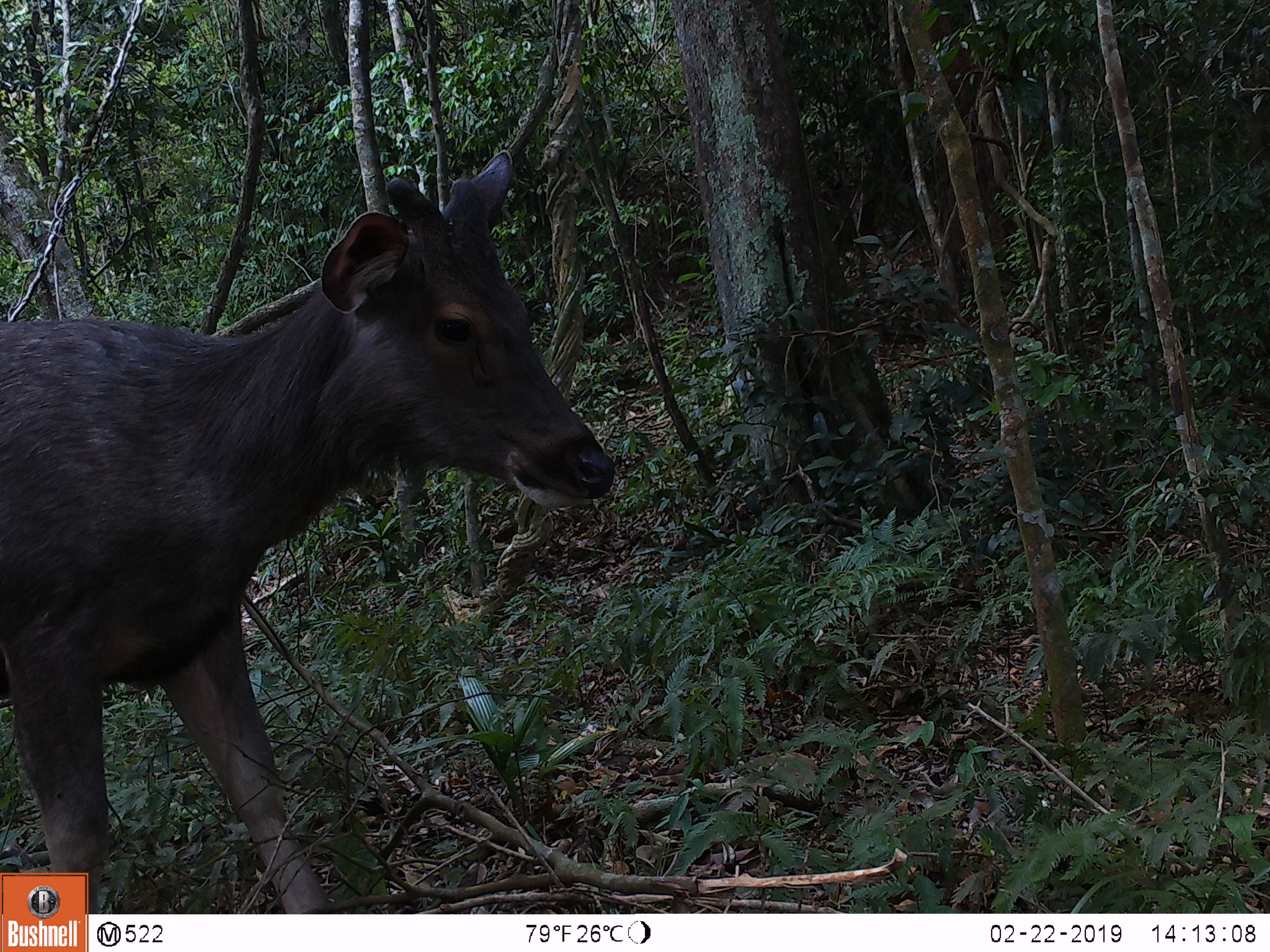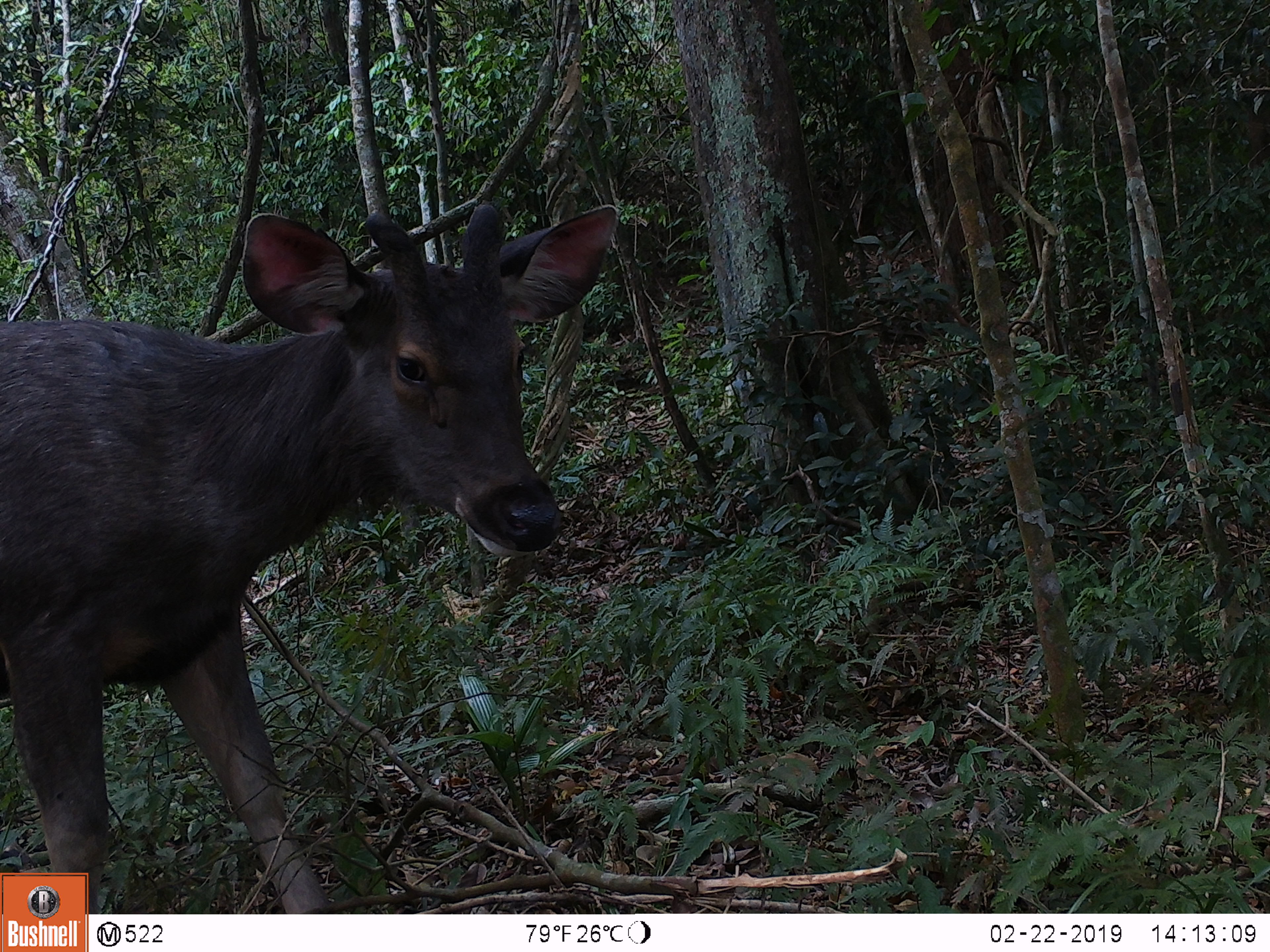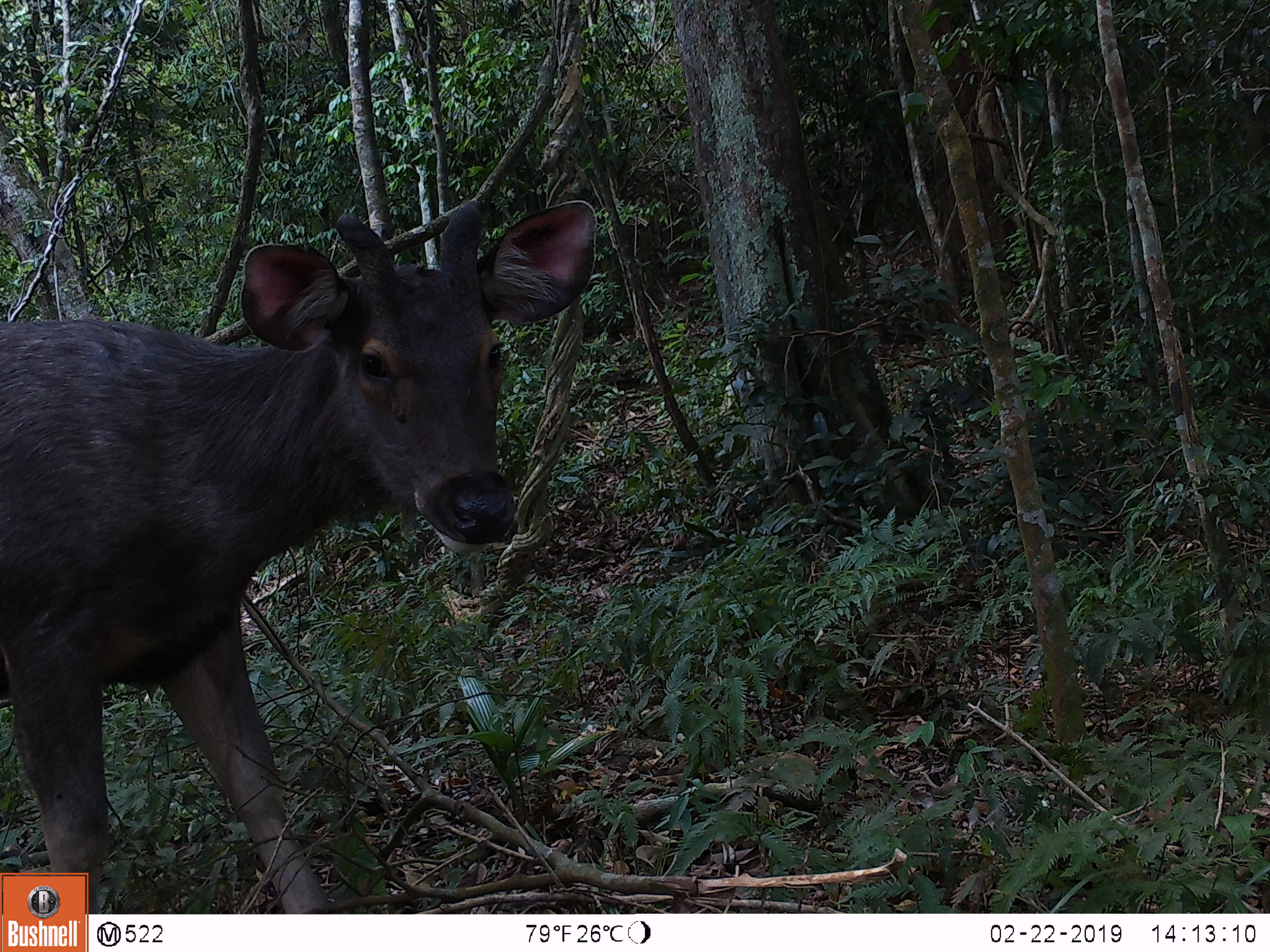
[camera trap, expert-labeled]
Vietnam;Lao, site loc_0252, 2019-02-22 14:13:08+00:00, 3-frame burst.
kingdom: Animalia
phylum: Chordata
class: Mammalia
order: Artiodactyla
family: Cervidae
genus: Rusa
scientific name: Rusa unicolor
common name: sambar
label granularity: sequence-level